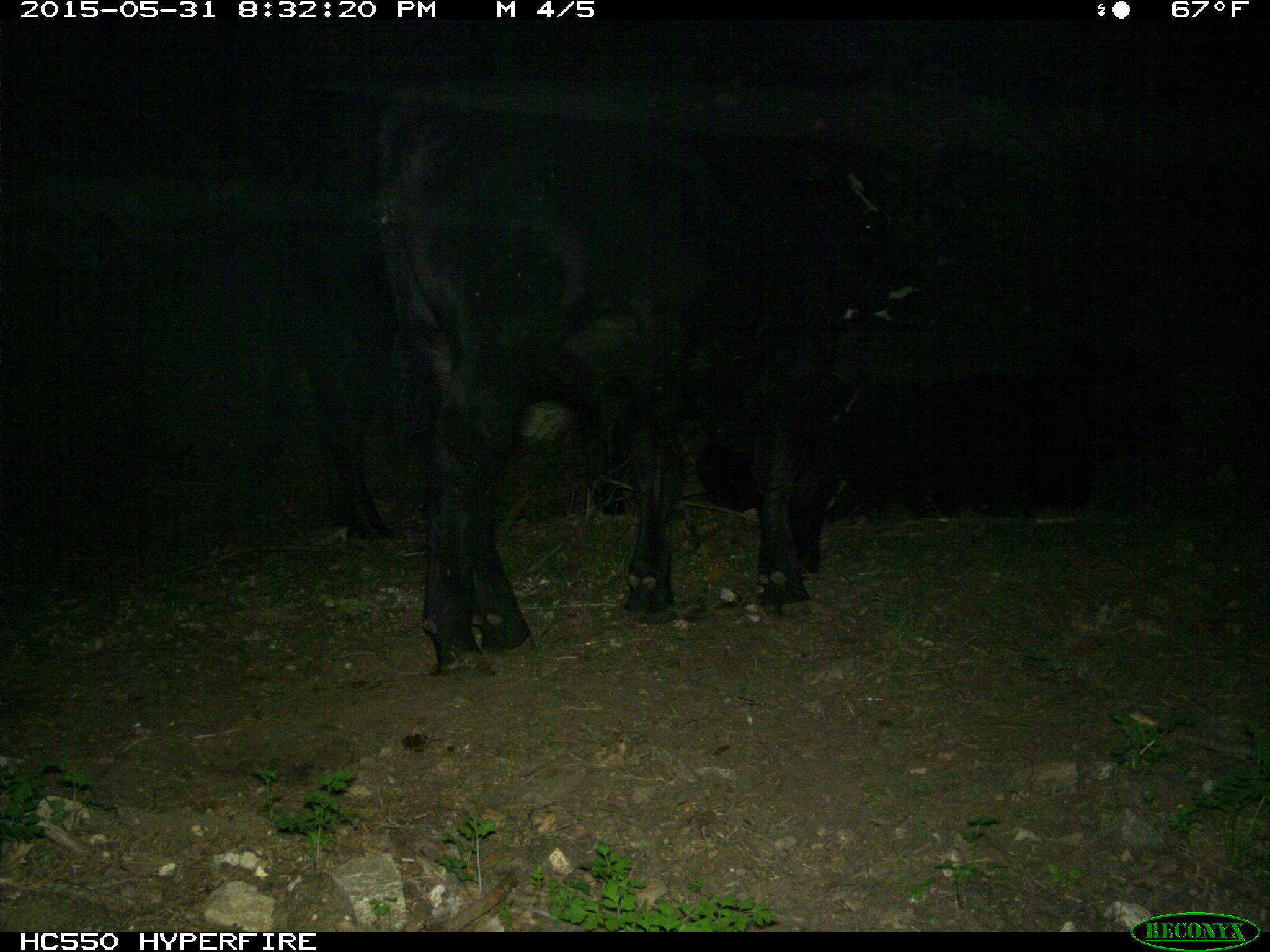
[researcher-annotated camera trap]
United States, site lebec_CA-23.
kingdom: Animalia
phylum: Chordata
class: Mammalia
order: Artiodactyla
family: Bovidae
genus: Bos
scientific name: Bos taurus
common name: domestic cow